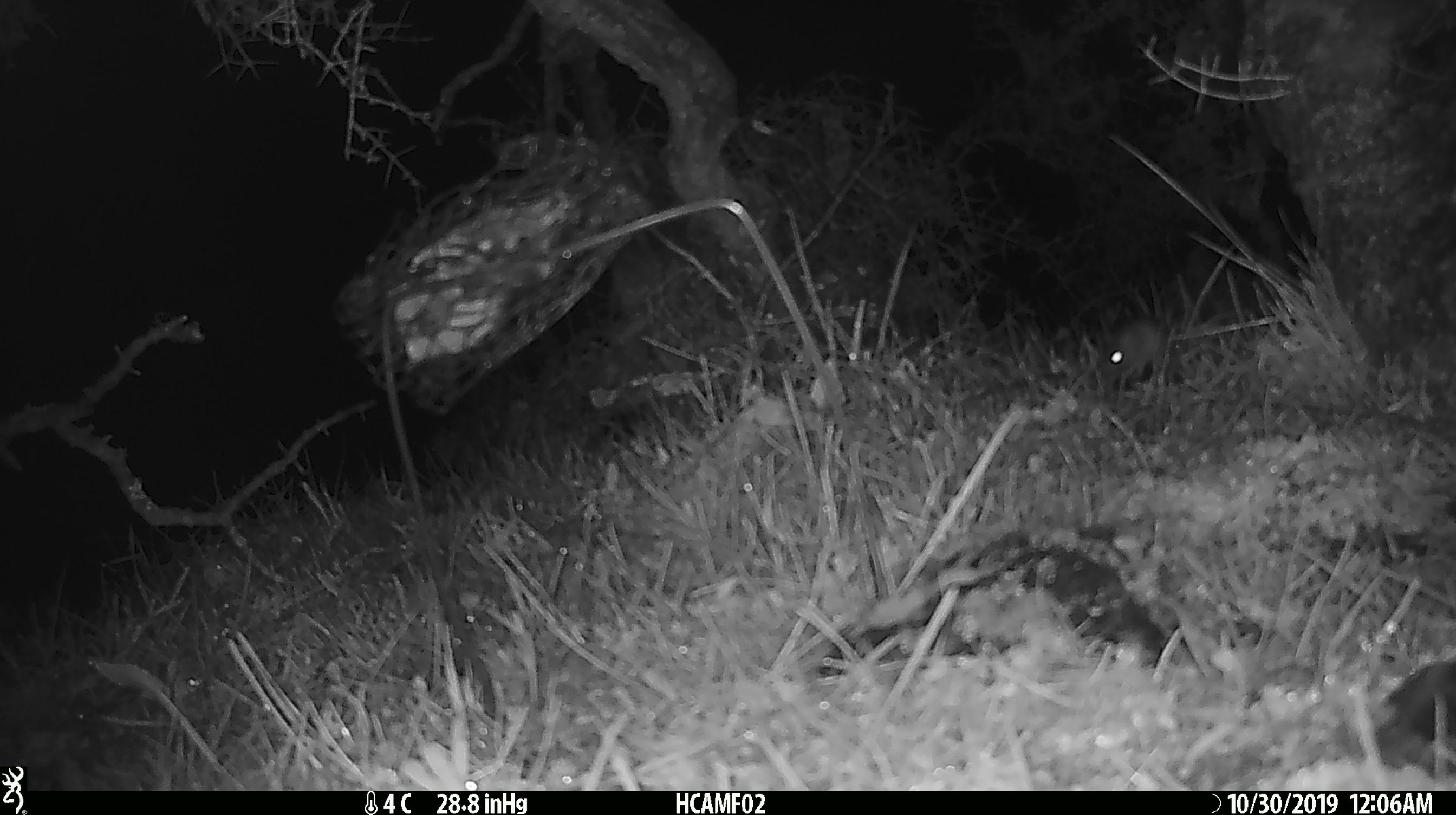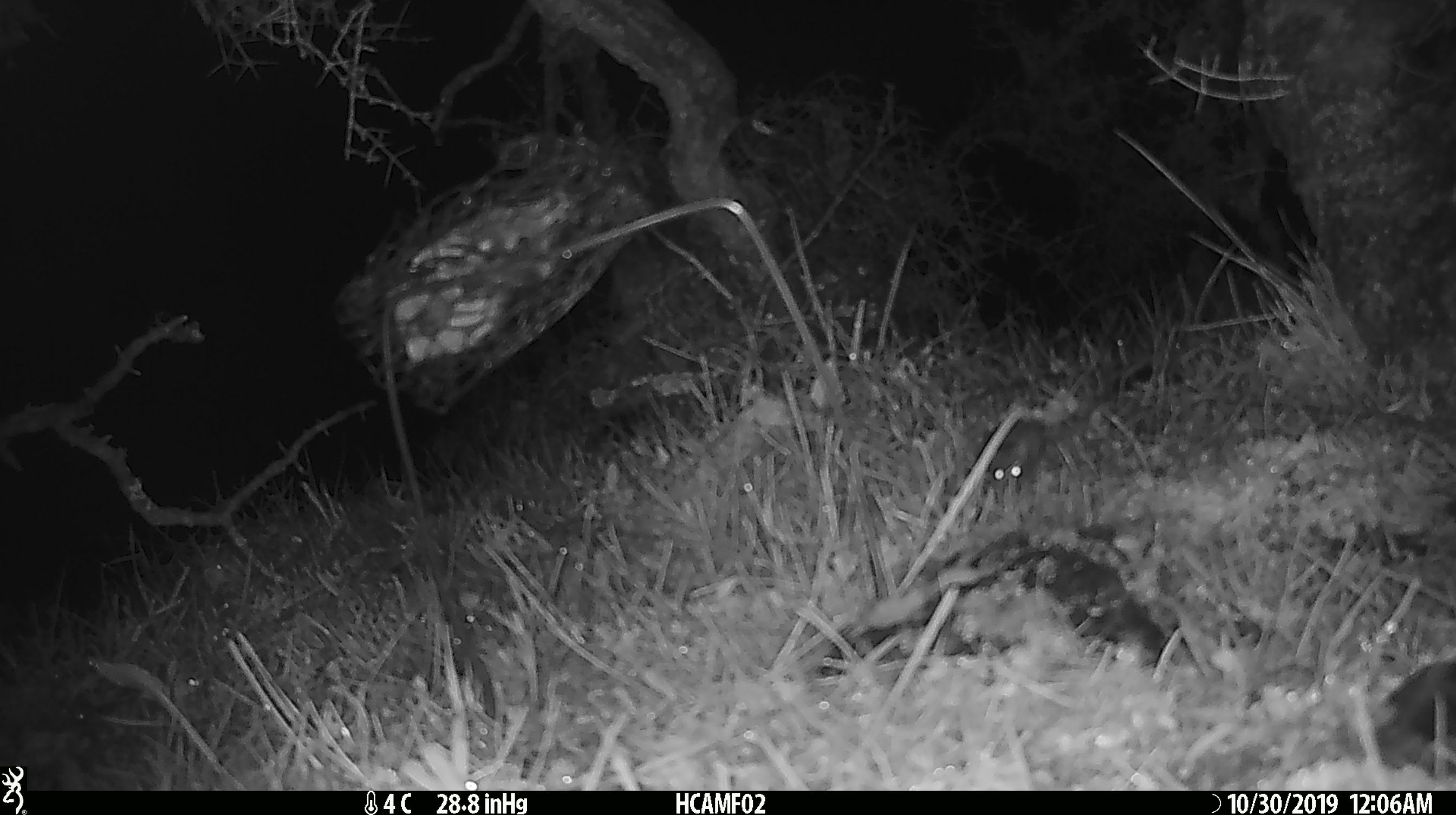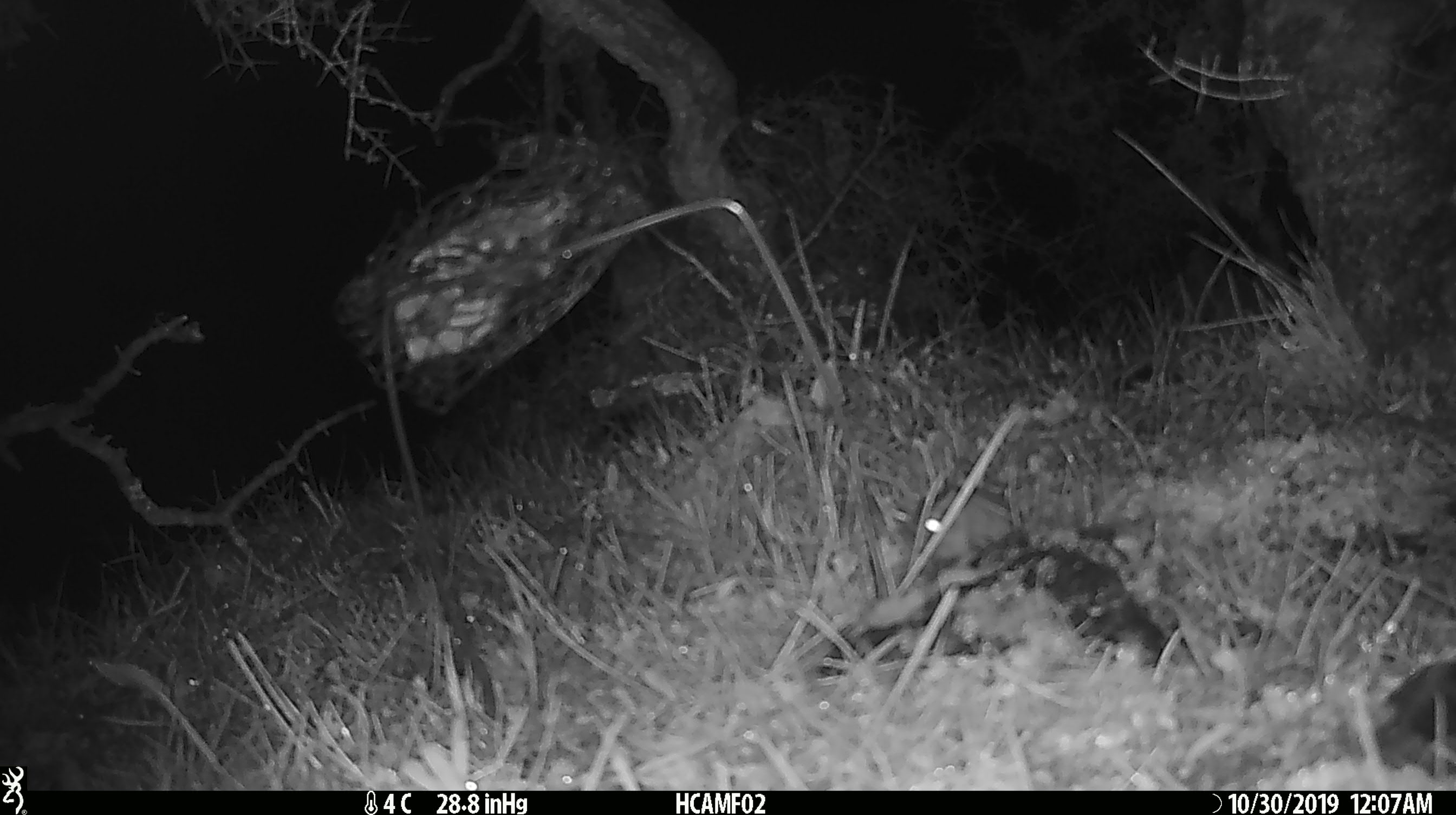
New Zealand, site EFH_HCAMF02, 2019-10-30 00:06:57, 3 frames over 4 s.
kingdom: Animalia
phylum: Chordata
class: Mammalia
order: Rodentia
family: Muridae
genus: Mus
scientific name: Mus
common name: mouse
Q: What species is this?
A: Mouse (Mus).